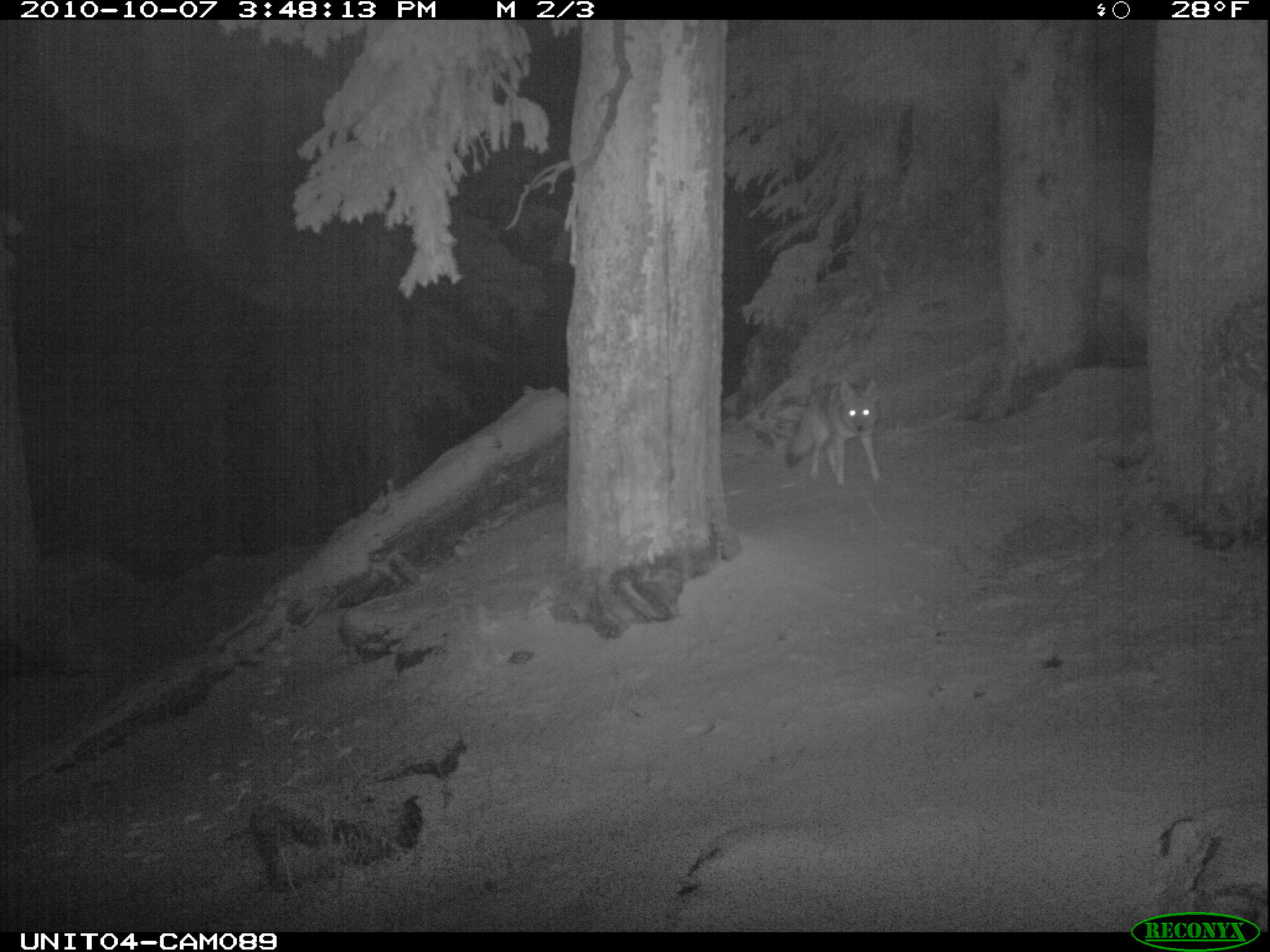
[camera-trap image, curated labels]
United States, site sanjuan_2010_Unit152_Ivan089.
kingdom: Animalia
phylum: Chordata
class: Mammalia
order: Carnivora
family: Canidae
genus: Canis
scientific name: Canis latrans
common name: coyote